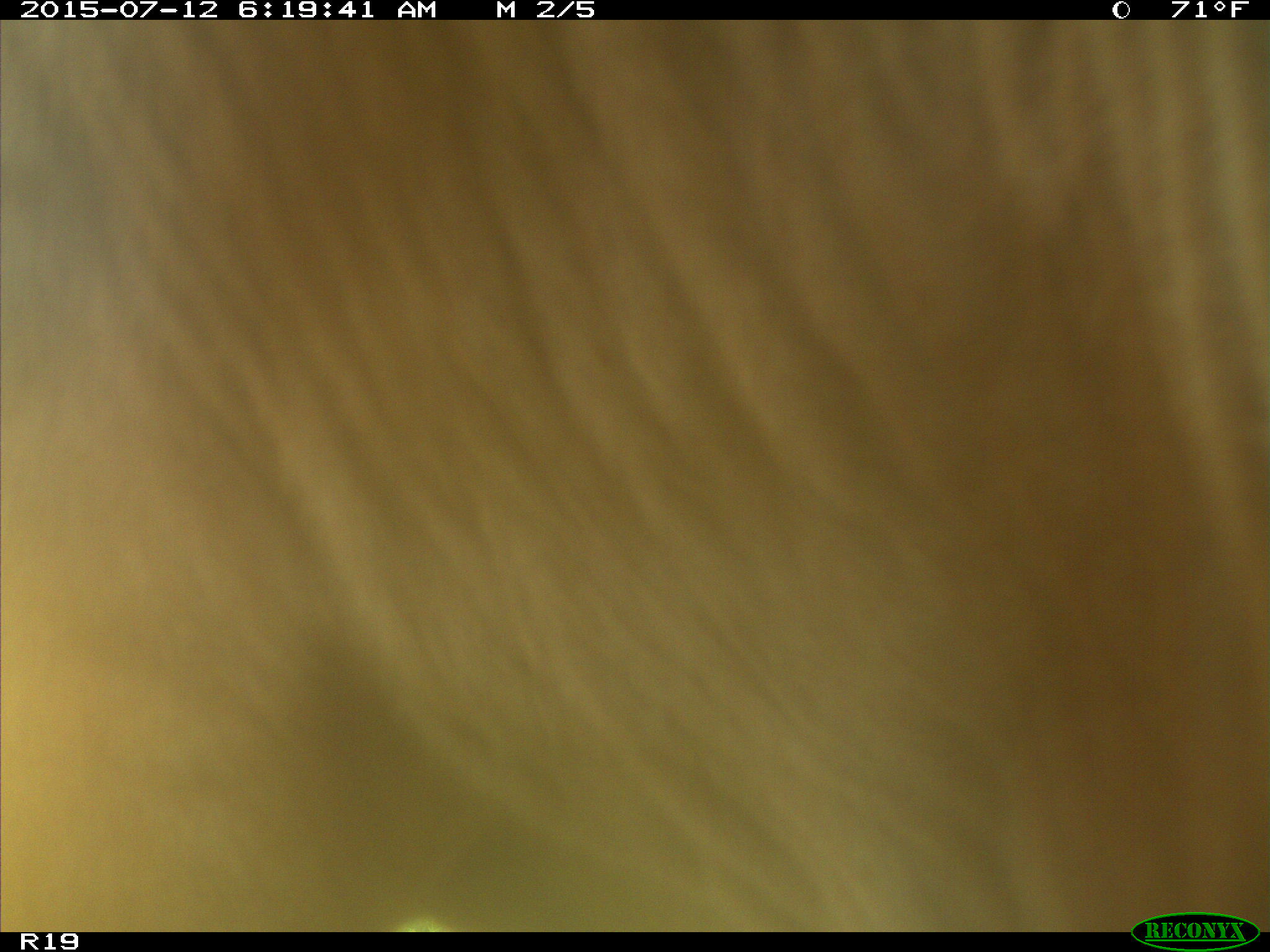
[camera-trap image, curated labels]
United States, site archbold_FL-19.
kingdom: Animalia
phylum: Chordata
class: Mammalia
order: Artiodactyla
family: Bovidae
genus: Bos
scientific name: Bos taurus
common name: domestic cow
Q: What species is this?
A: Bos taurus (domestic cow).